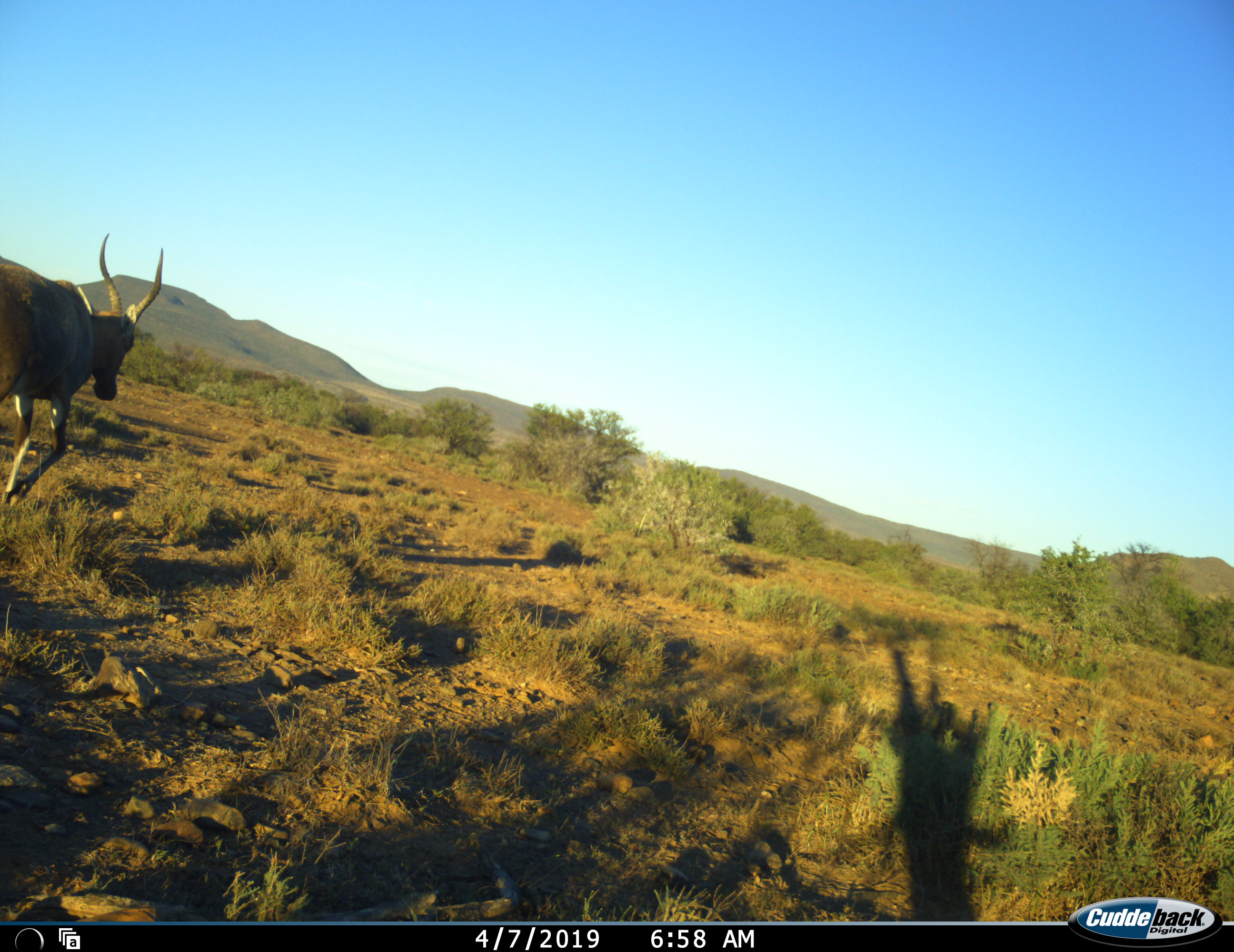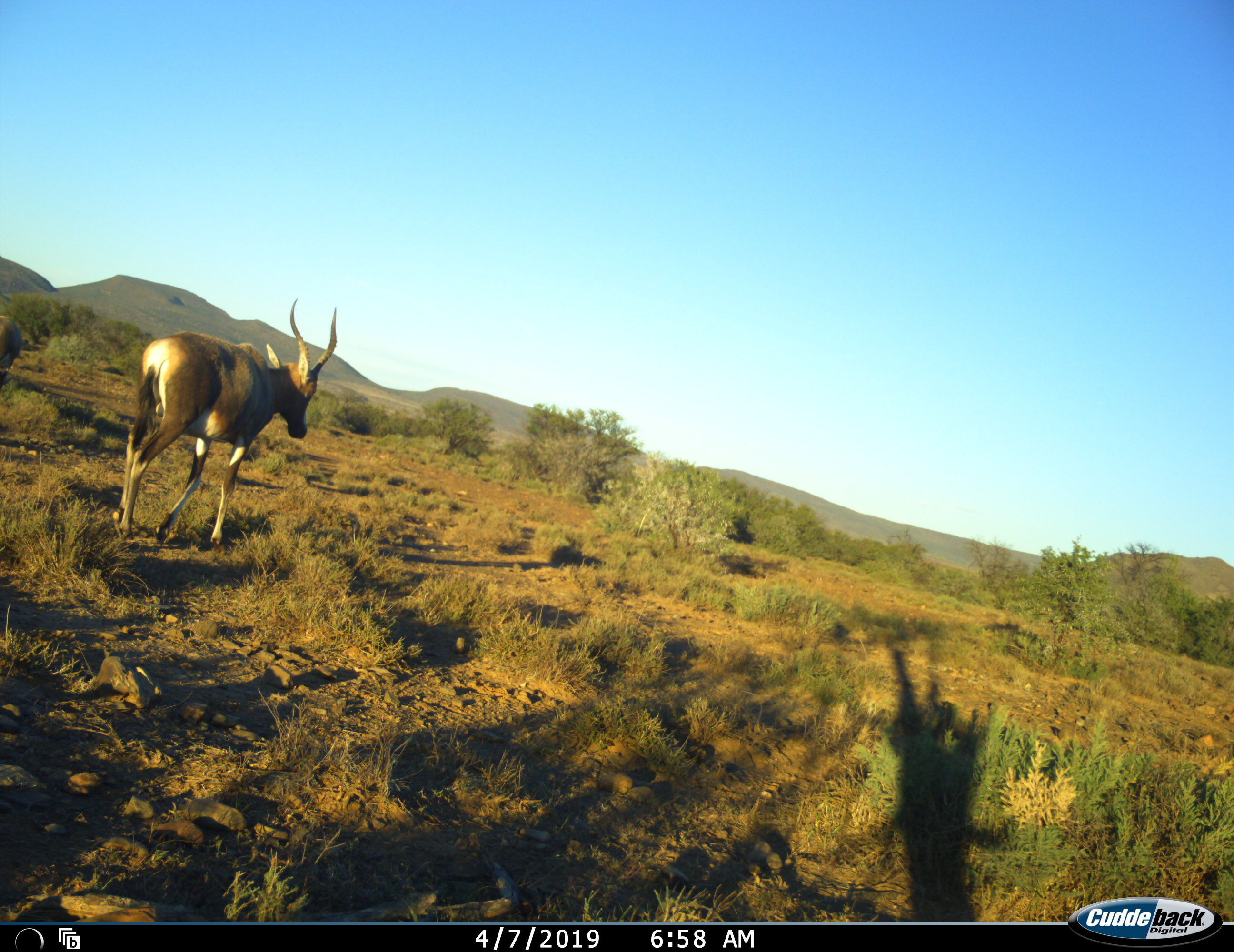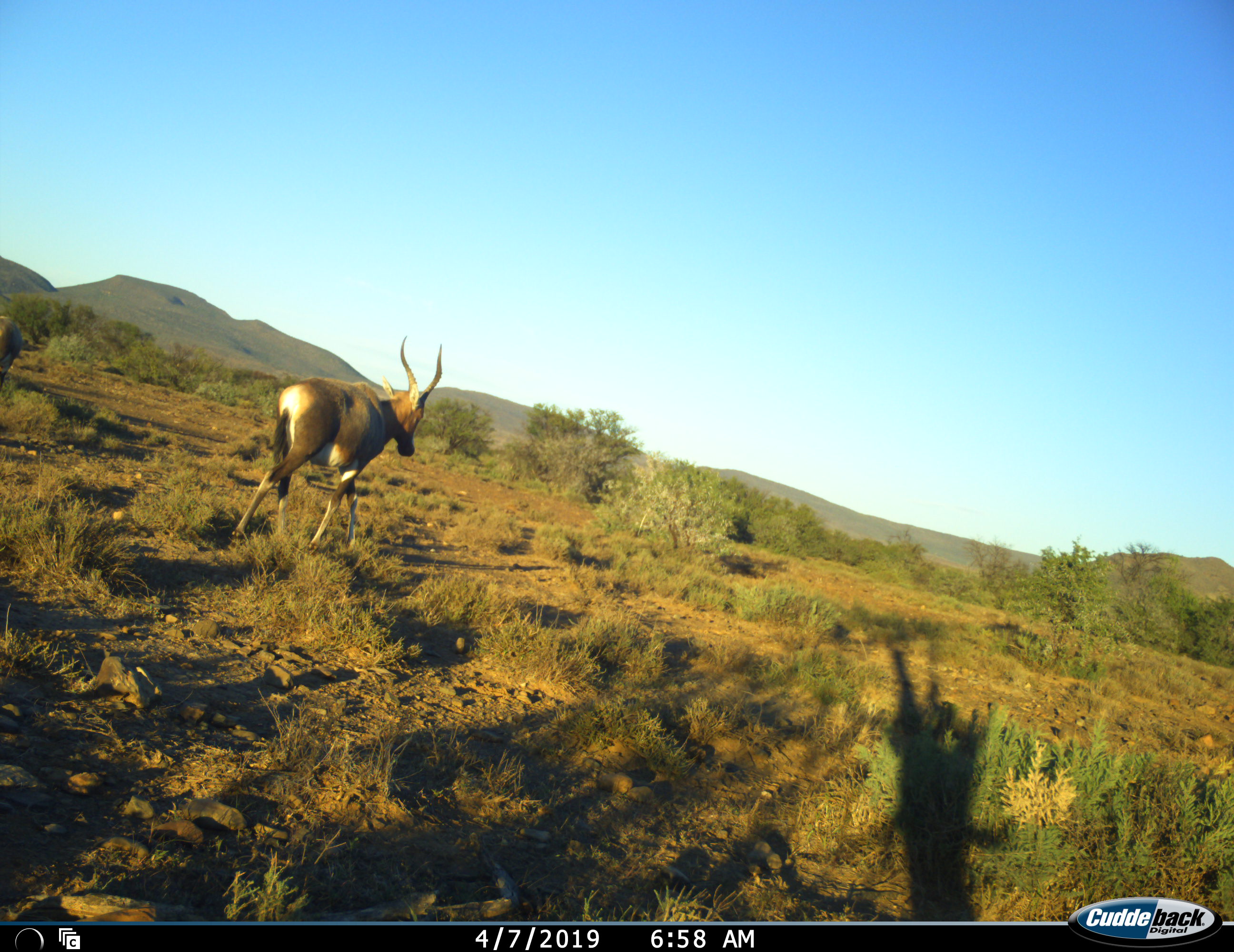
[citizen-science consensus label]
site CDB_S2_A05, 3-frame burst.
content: unidentified animal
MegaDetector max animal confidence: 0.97